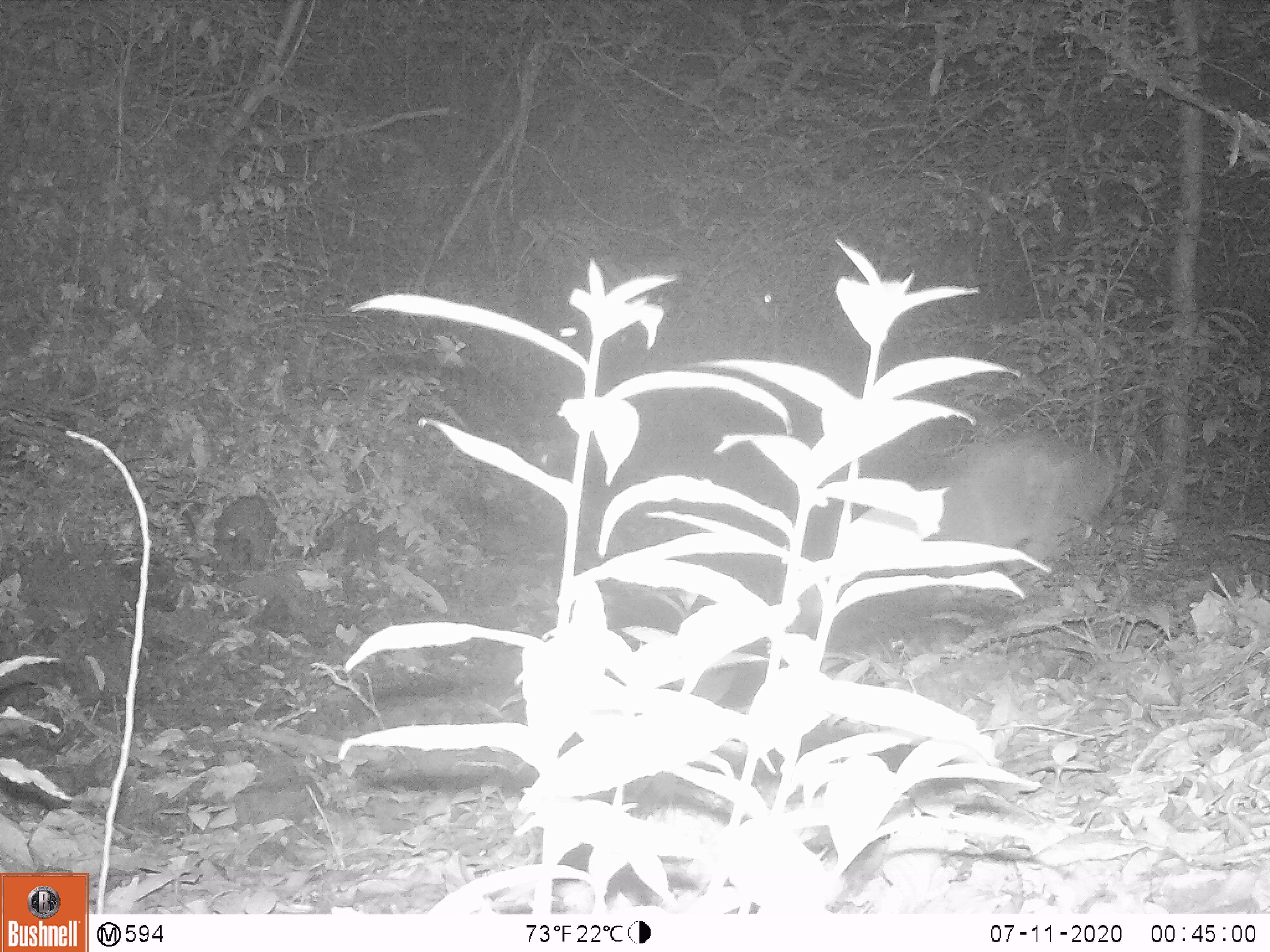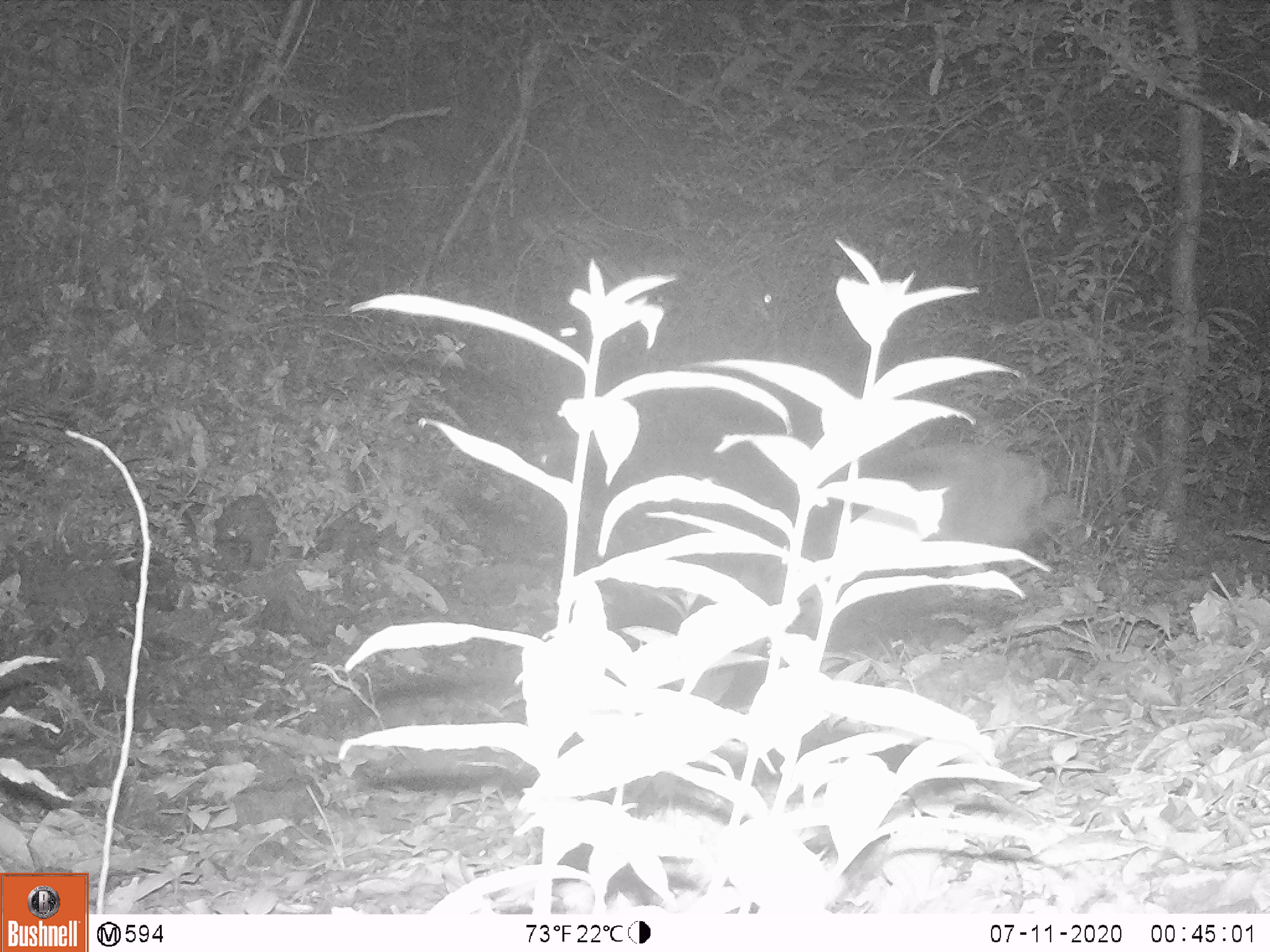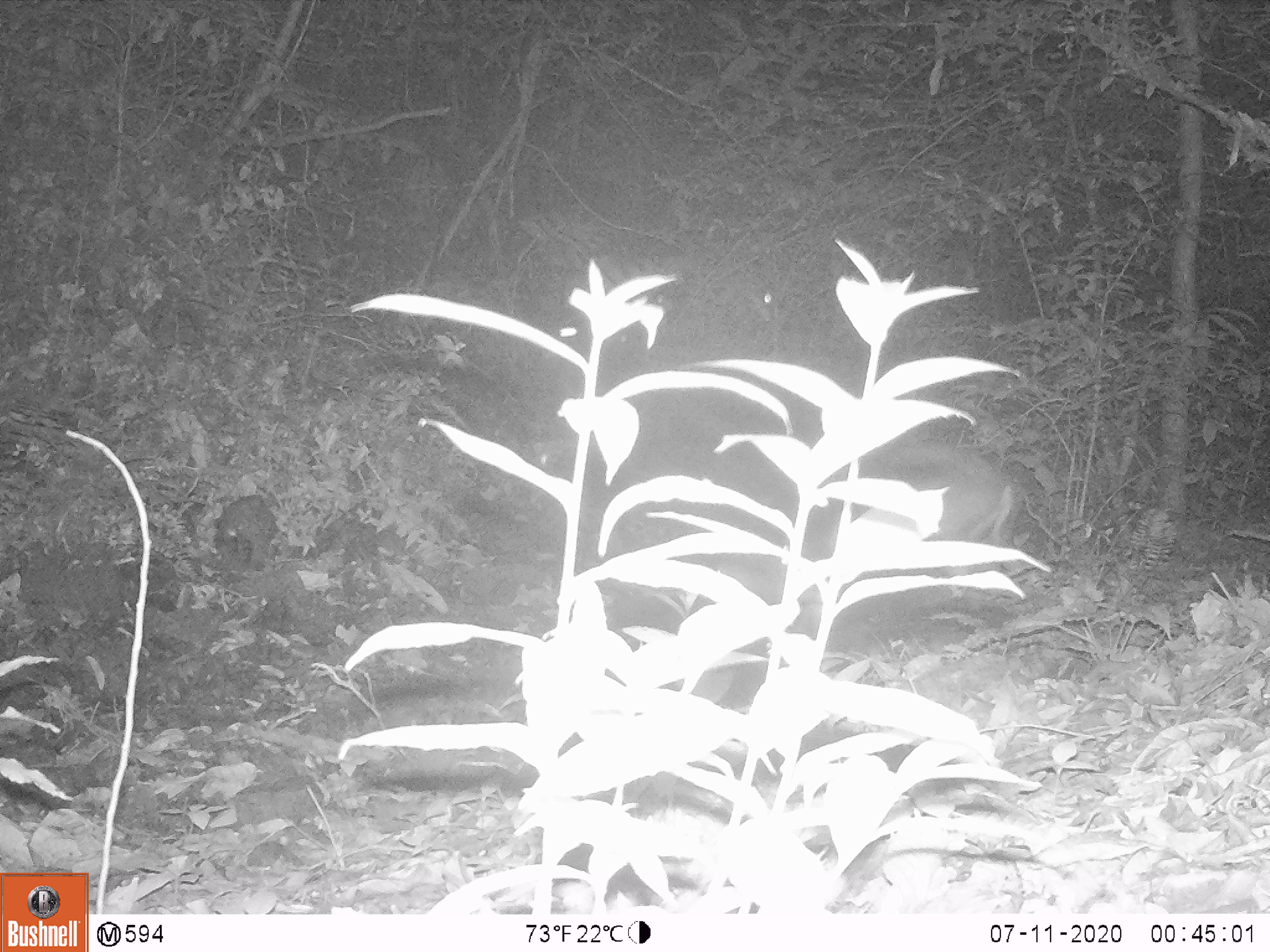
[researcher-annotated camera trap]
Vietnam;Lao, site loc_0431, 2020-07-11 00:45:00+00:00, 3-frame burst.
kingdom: Animalia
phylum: Chordata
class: Mammalia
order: Artiodactyla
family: Cervidae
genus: Muntiacus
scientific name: Muntiacus rooseveltorum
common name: roosevelt's muntjac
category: roosevelts muntjac group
Roosevelts muntjac group (roosevelt's muntjac) (Muntiacus rooseveltorum). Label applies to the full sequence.